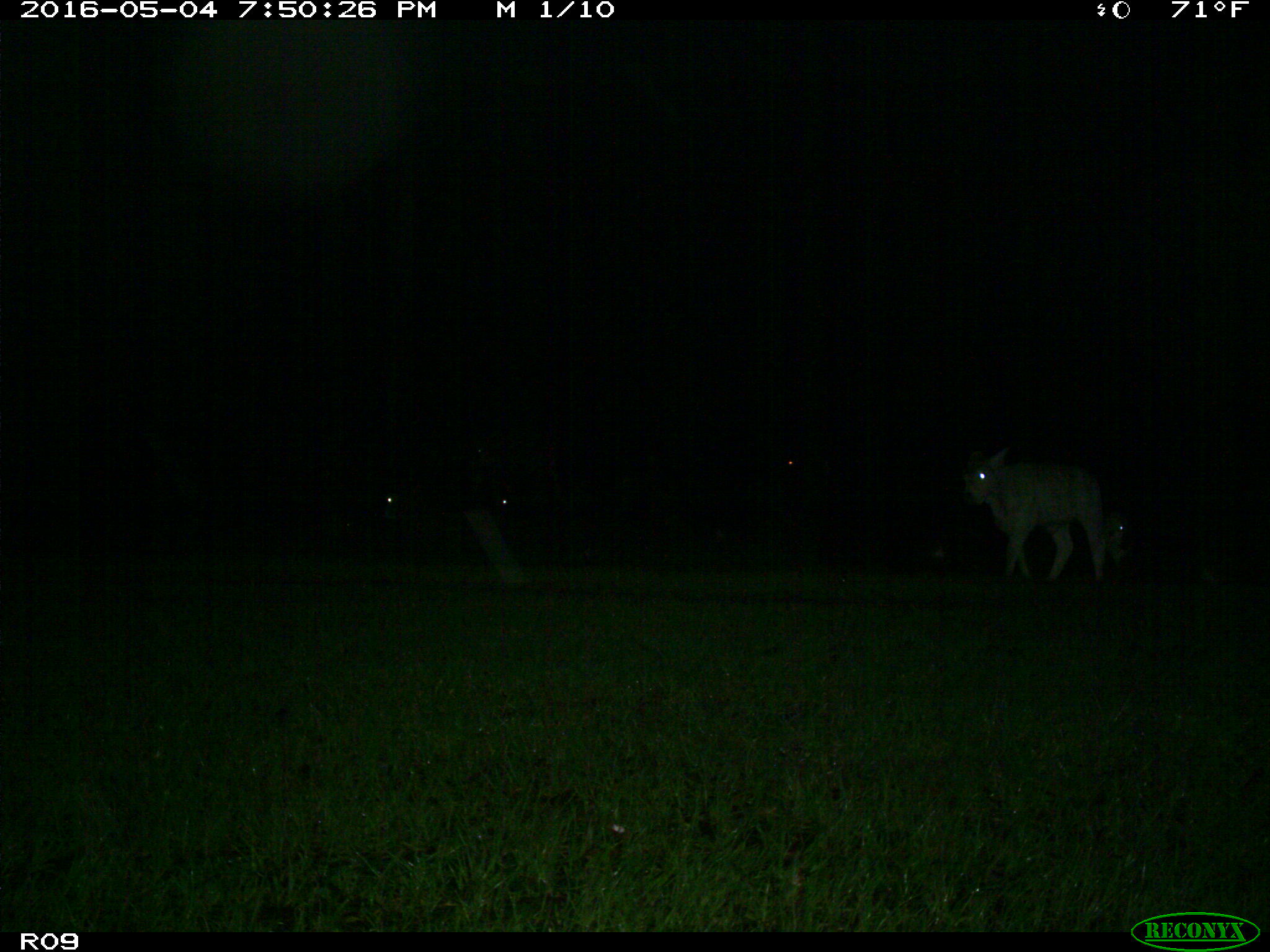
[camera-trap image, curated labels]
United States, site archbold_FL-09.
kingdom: Animalia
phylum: Chordata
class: Mammalia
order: Artiodactyla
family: Bovidae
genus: Bos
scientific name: Bos taurus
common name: domestic cow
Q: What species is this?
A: Bos taurus (domestic cow).